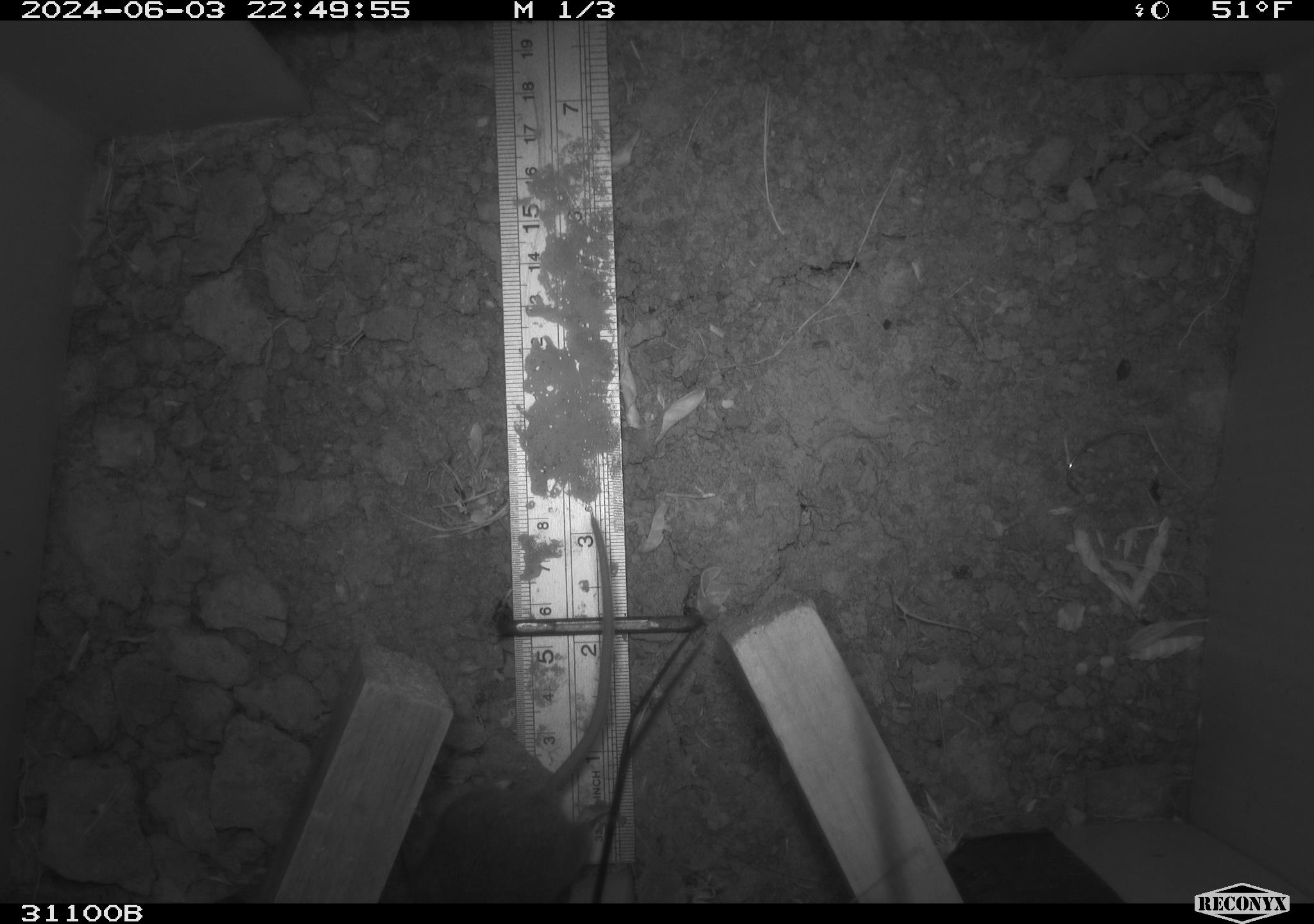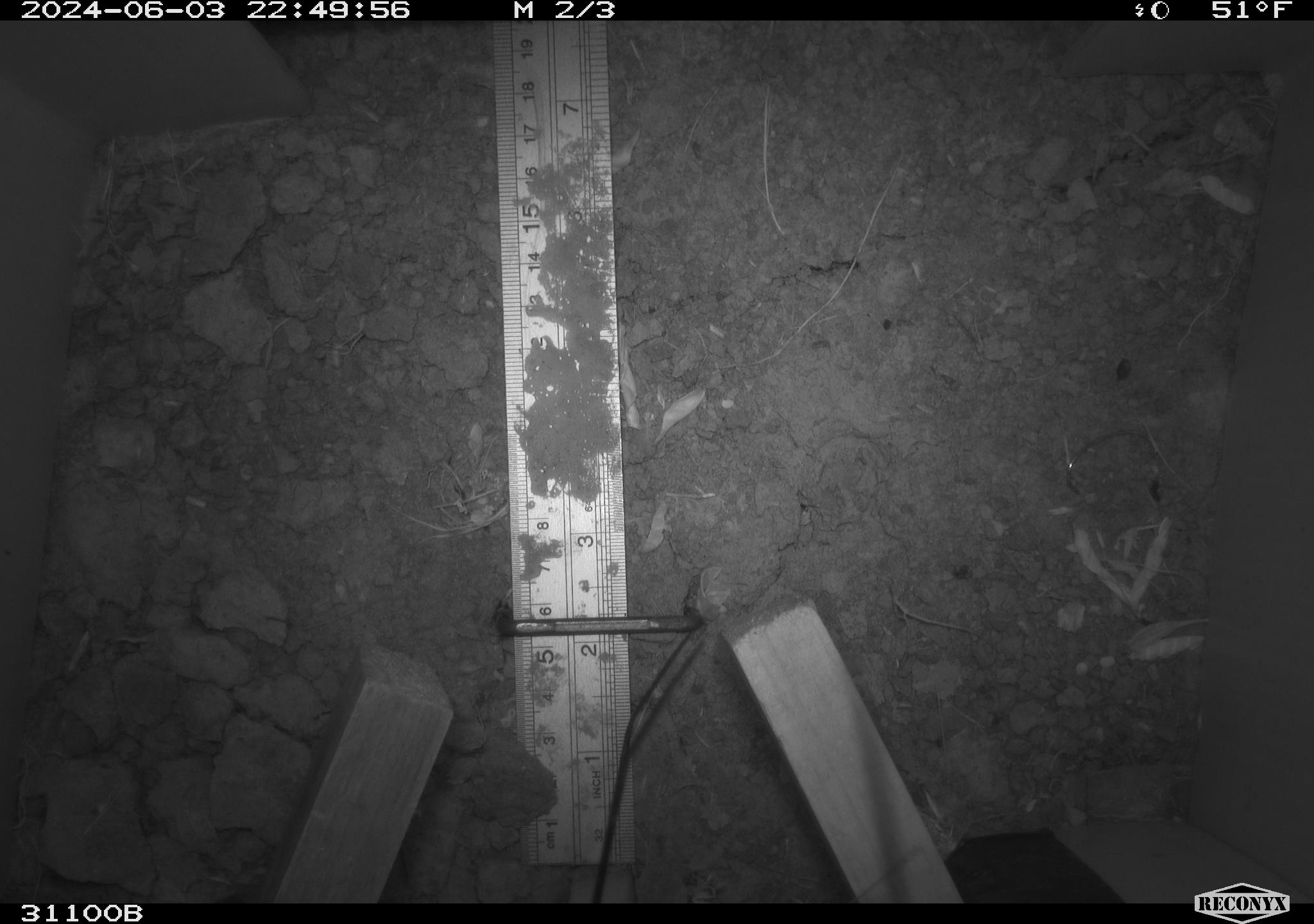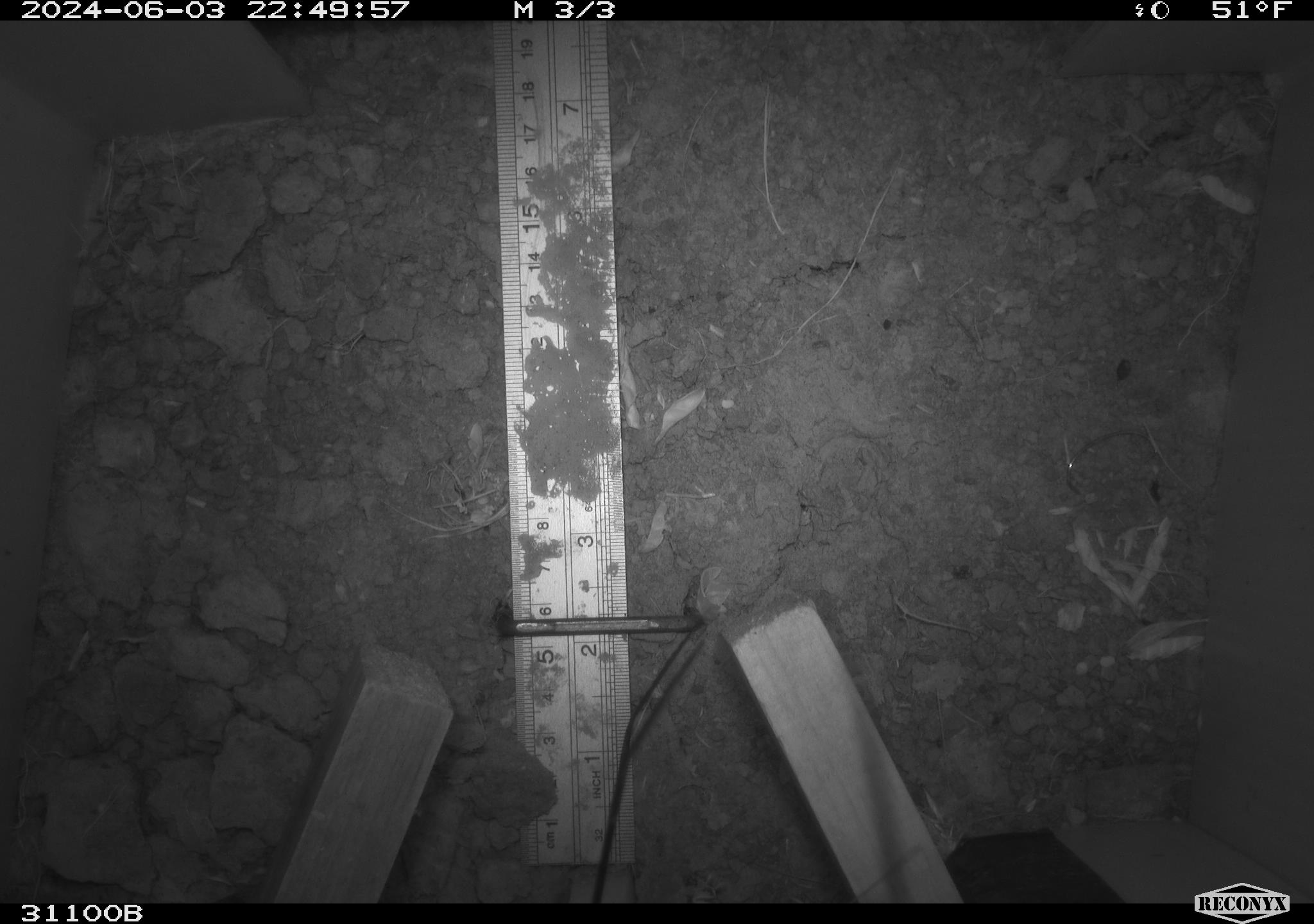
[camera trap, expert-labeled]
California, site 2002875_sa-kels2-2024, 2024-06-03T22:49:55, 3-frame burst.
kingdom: Animalia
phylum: Chordata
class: Mammalia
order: Rodentia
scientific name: Rodentia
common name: rodent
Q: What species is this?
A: Rodent (Rodentia).